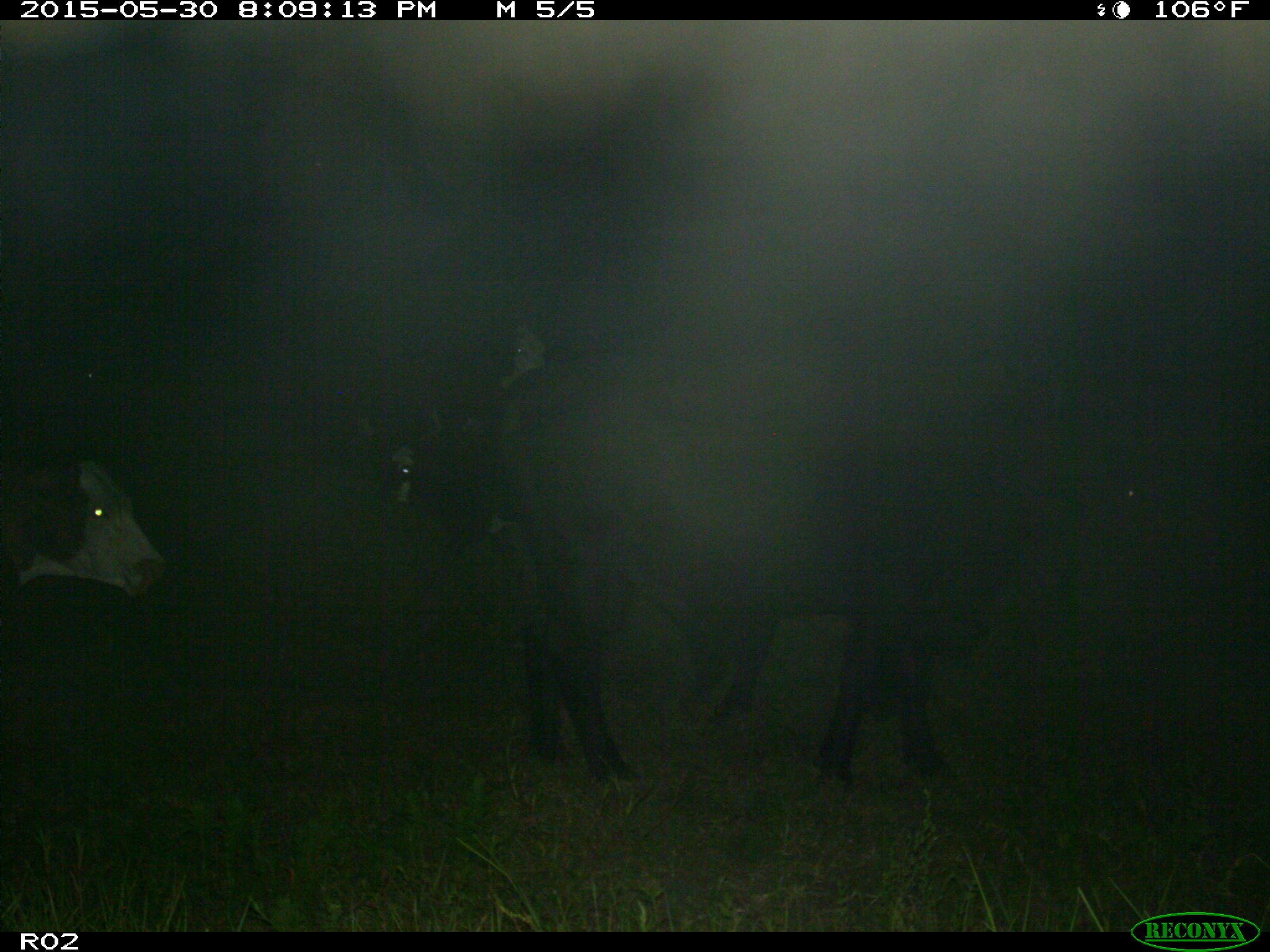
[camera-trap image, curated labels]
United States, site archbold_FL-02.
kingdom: Animalia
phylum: Chordata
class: Mammalia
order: Artiodactyla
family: Bovidae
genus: Bos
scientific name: Bos taurus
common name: domestic cow